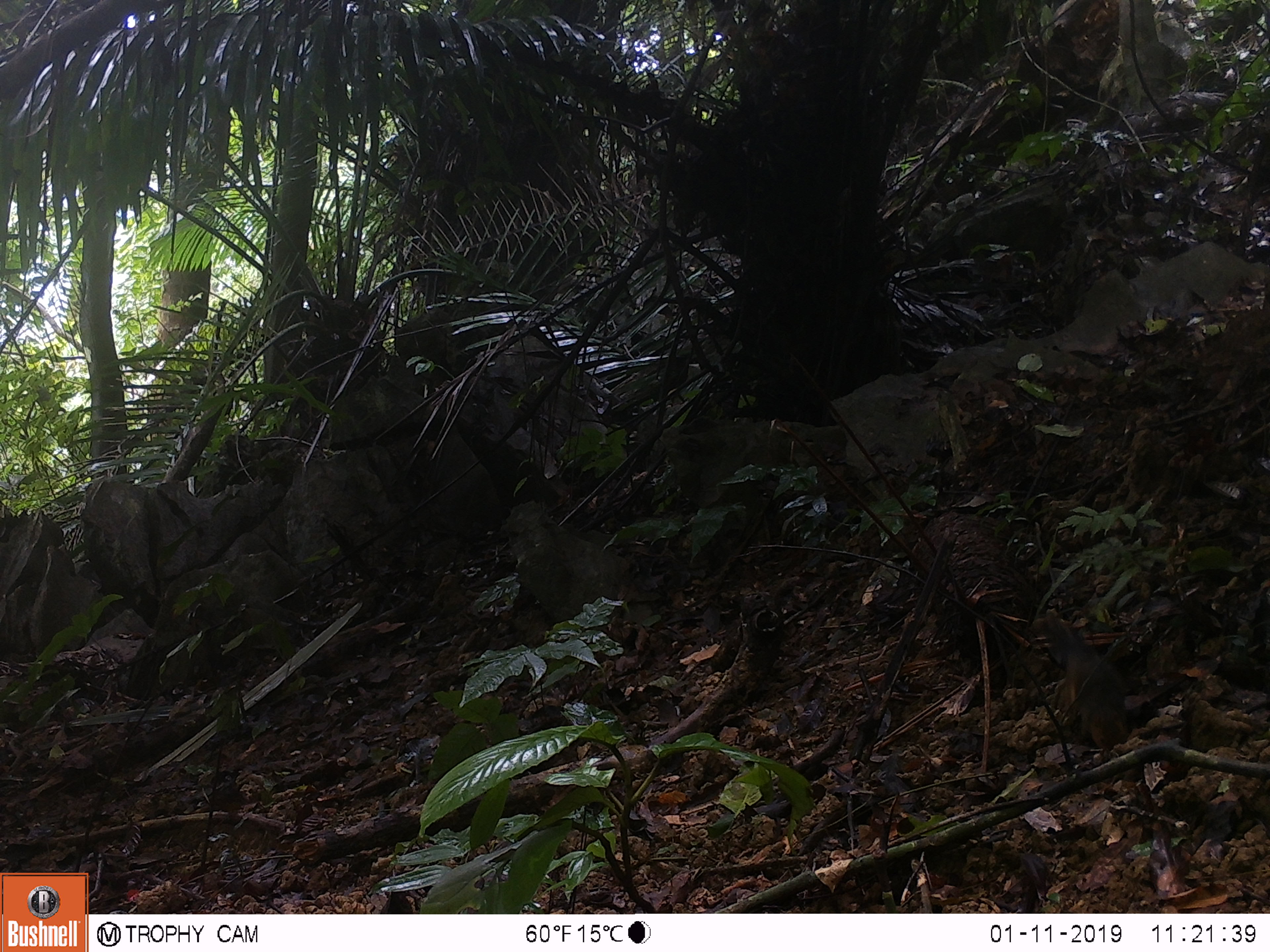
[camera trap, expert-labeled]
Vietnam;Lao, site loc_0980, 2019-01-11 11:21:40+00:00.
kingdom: Animalia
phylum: Chordata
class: Mammalia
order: Rodentia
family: Sciuridae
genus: Dremomys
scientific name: Dremomys rufigenis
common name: red-cheeked squirrel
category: red cheeked squirrel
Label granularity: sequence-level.